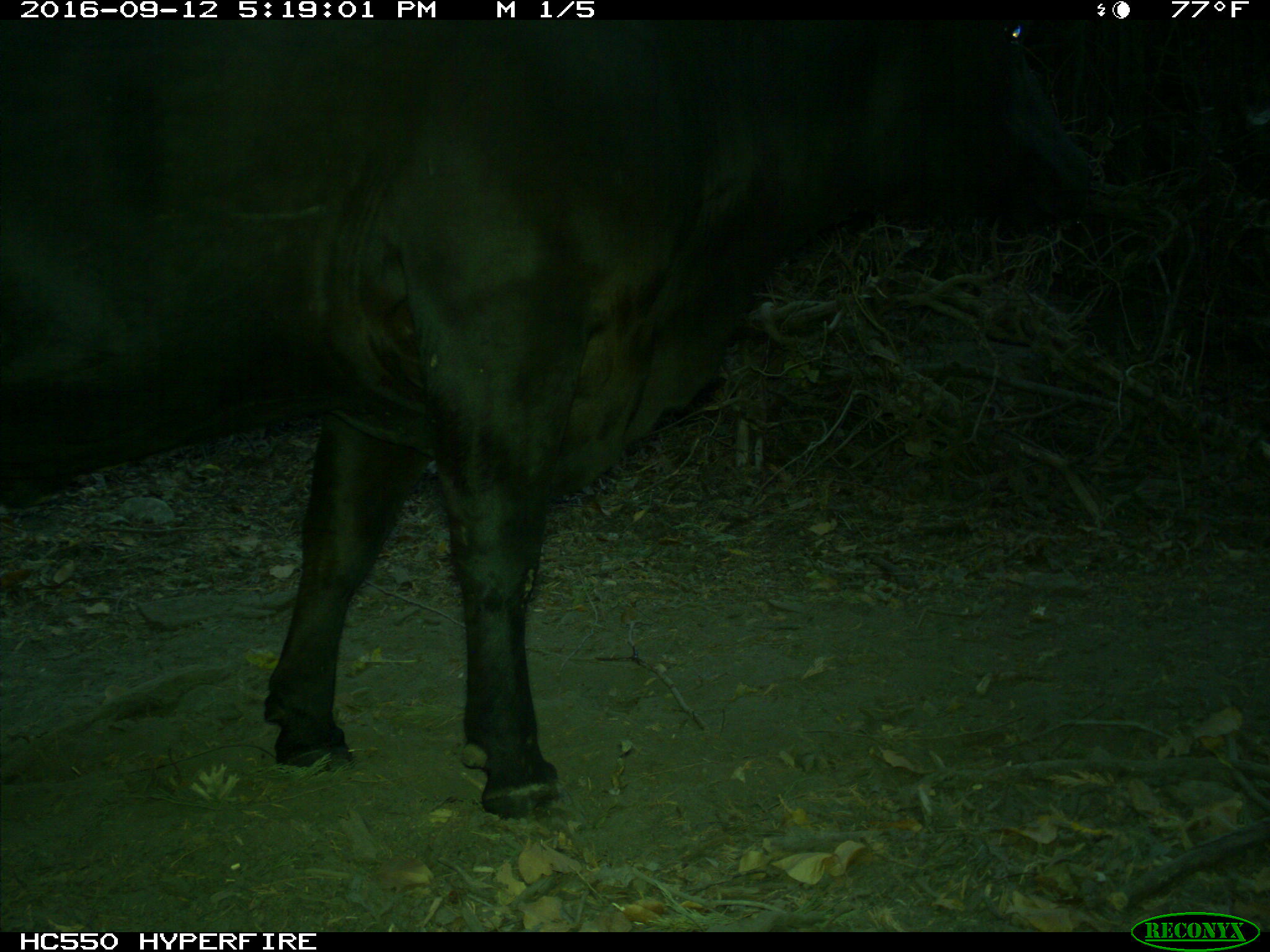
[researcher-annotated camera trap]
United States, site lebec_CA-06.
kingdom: Animalia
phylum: Chordata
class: Mammalia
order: Artiodactyla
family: Bovidae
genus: Bos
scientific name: Bos taurus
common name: domestic cow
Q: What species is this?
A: Bos taurus (domestic cow).